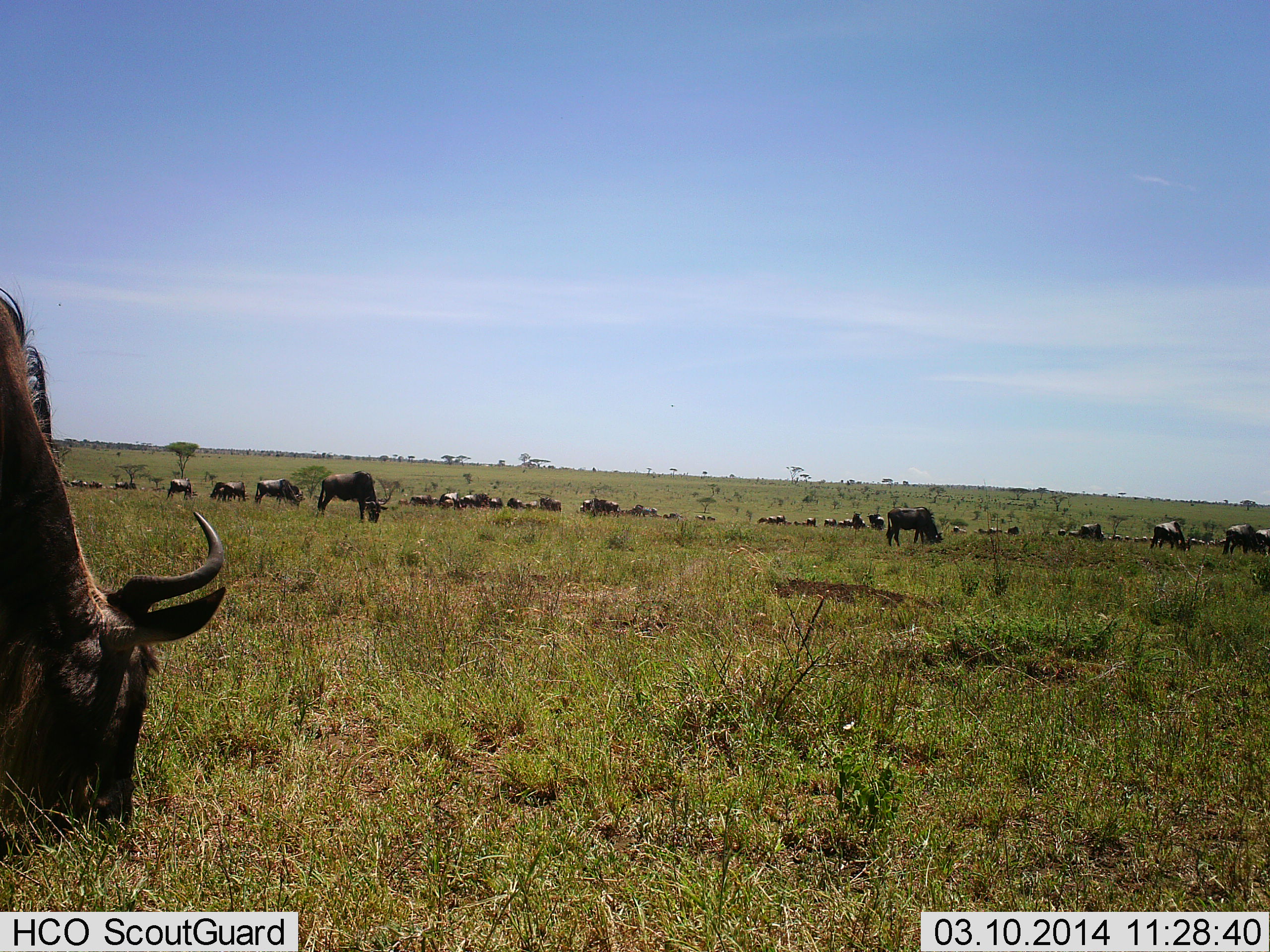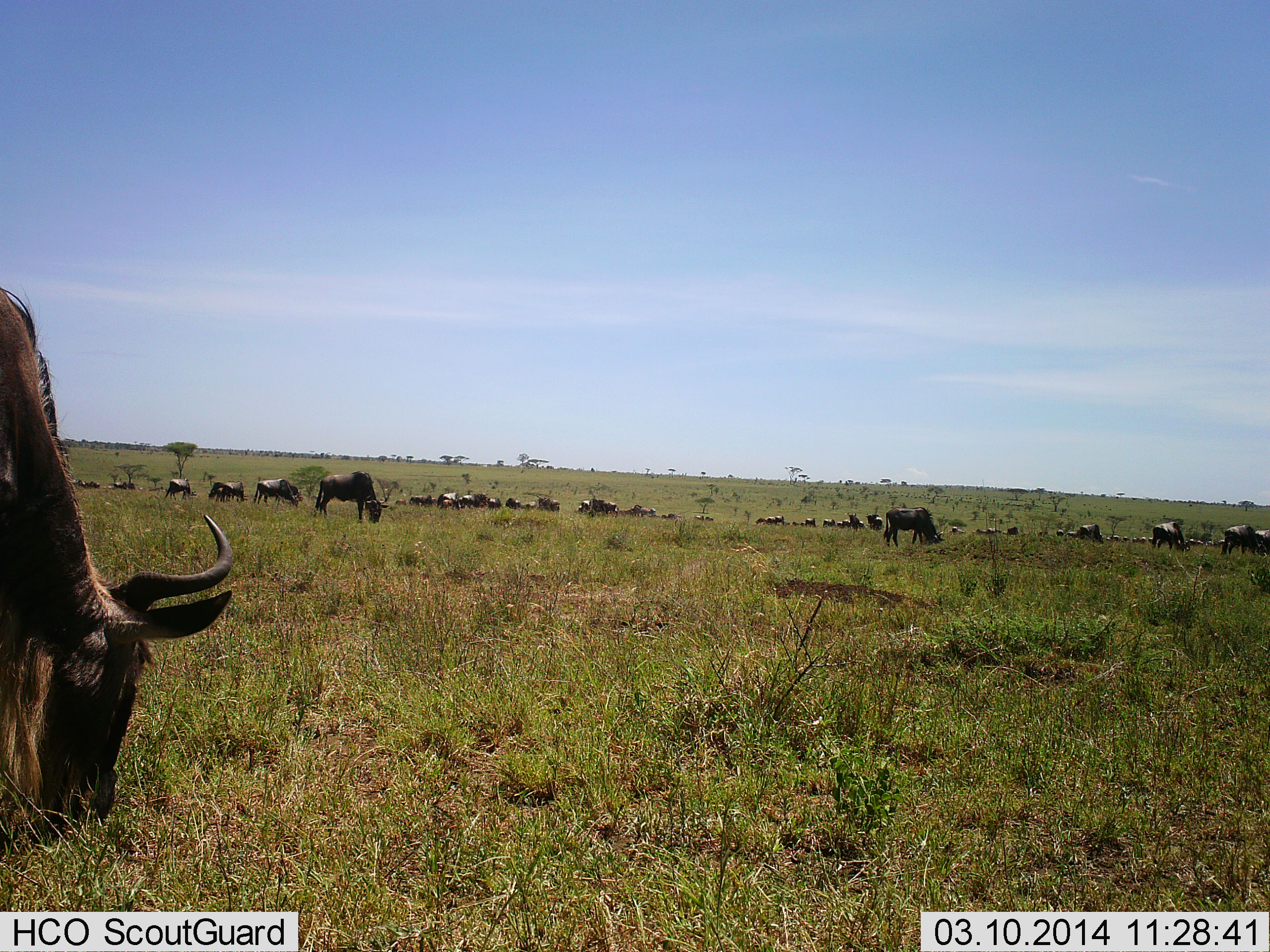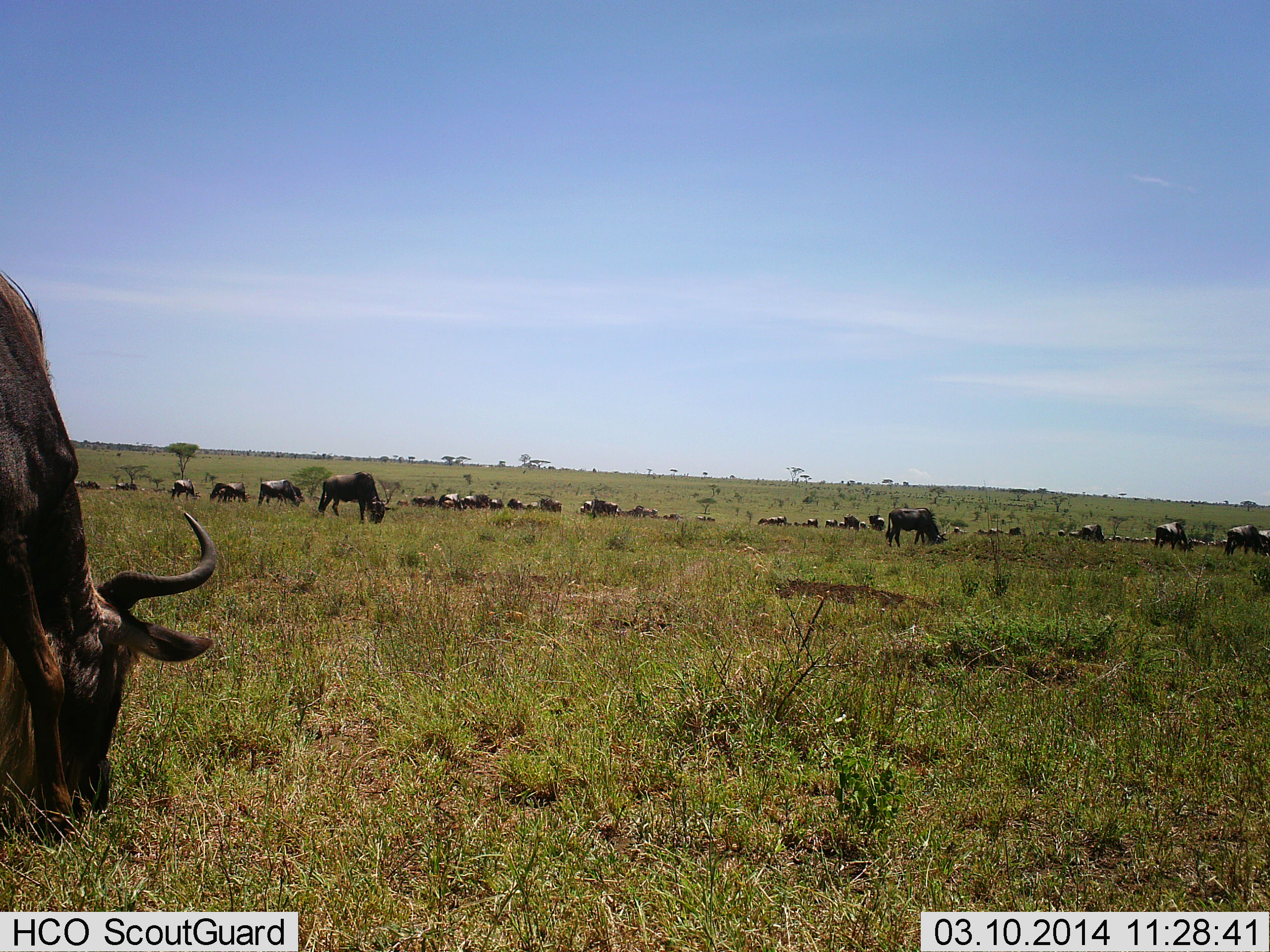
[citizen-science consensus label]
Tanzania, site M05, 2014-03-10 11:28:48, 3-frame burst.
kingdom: Animalia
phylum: Chordata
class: Mammalia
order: Artiodactyla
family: Bovidae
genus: Connochaetes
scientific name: Connochaetes taurinus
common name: blue wildebeest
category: wildebeest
Wildebeest (blue wildebeest) (Connochaetes taurinus), count 11-50. Behavior (volunteer vote fractions): standing 37%, resting 5%, moving 31%, interacting 9%. Young present (vote fraction): 0%. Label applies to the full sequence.